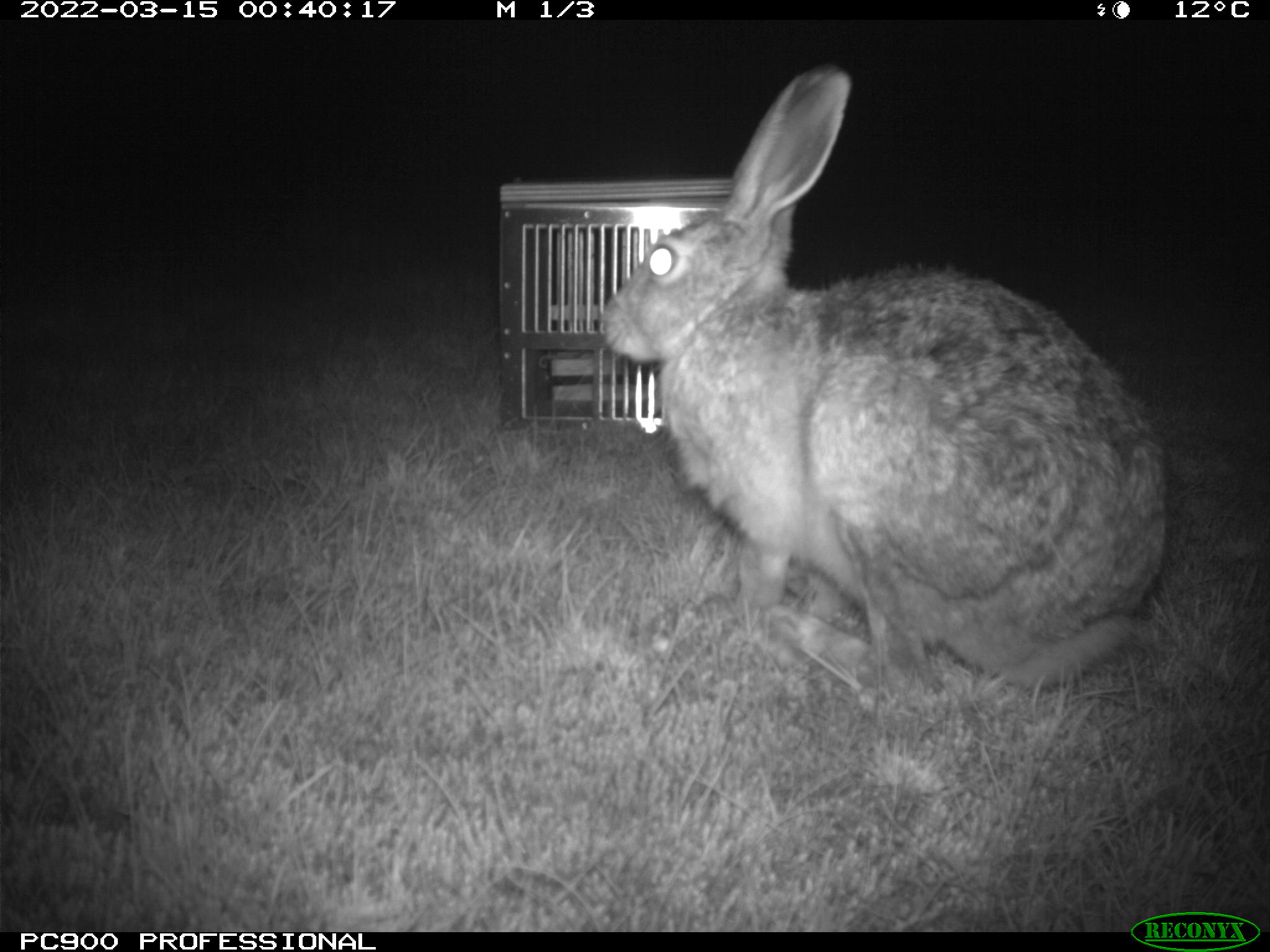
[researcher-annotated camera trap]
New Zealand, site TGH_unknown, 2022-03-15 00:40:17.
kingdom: Animalia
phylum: Chordata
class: Mammalia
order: Lagomorpha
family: Leporidae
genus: Lepus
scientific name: Lepus europaeus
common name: brown hare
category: hare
Hare (brown hare) (Lepus europaeus).